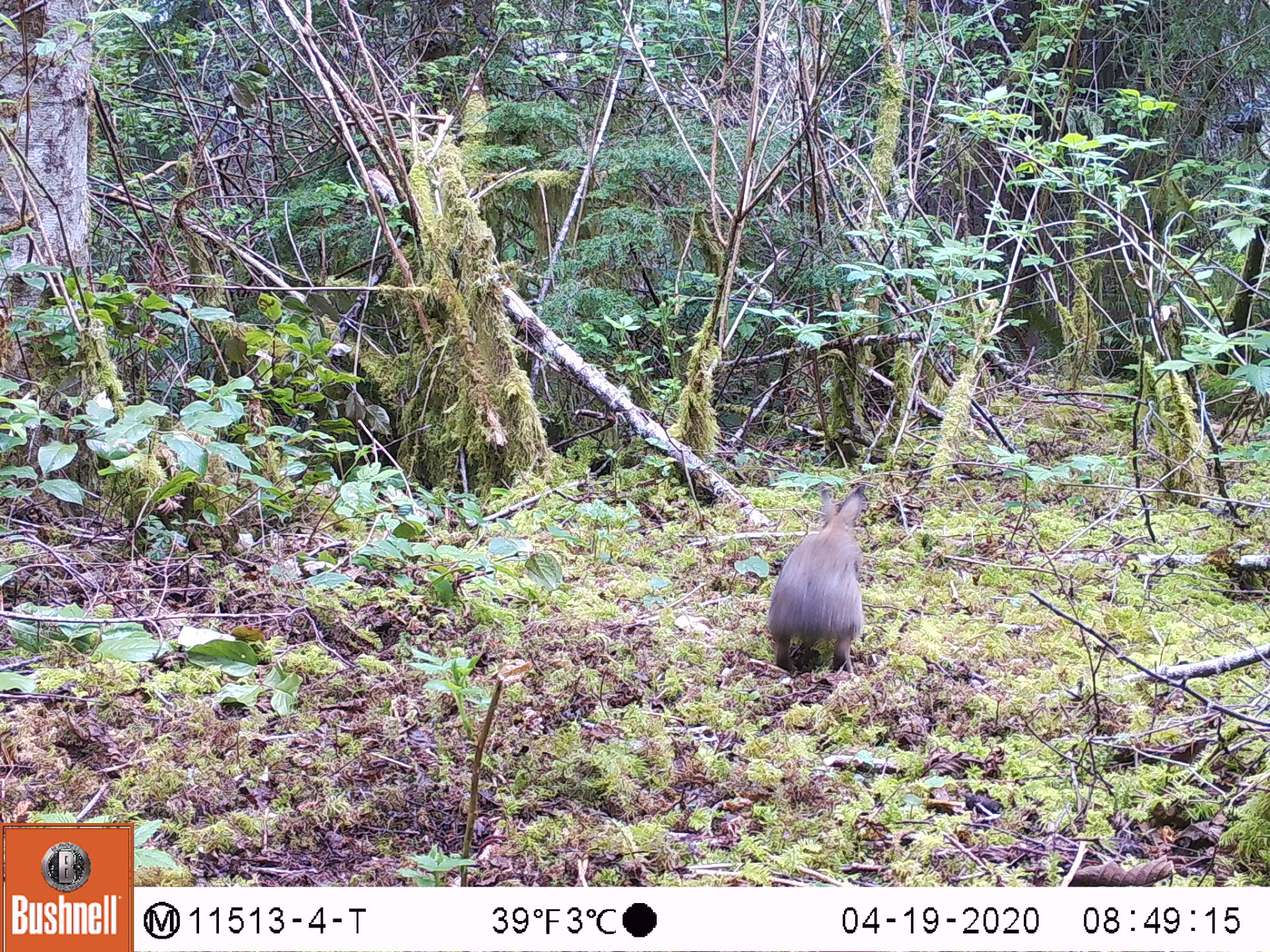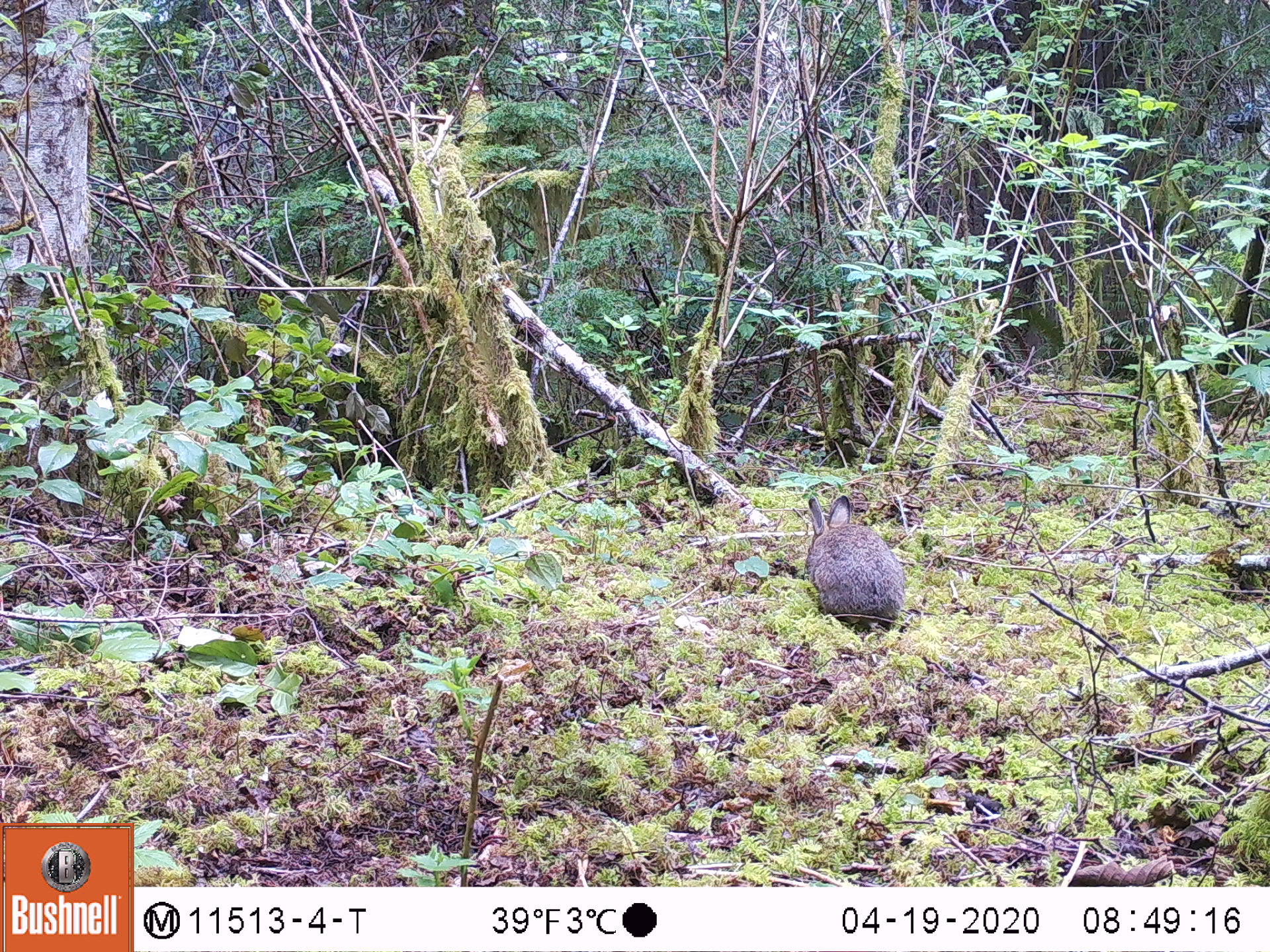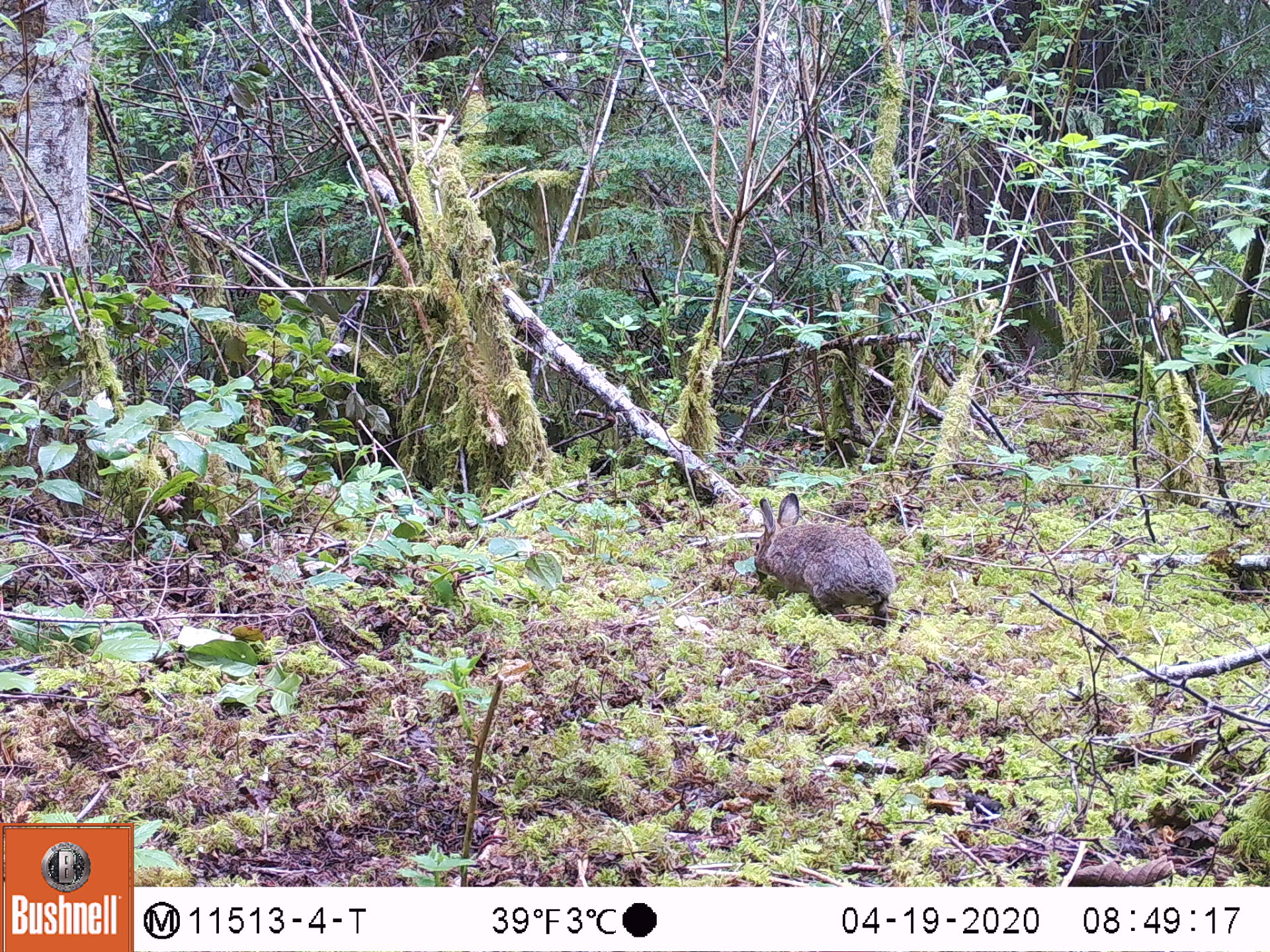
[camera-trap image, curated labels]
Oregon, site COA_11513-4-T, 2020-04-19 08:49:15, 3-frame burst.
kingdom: Animalia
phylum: Chordata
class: Mammalia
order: Lagomorpha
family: Leporidae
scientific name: Leporidae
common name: hares and rabbits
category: leporidae family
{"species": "leporidae family (hares and rabbits) (Leporidae)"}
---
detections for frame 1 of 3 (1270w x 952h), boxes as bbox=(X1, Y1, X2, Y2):
leporidae family: bbox=(754, 482, 865, 669)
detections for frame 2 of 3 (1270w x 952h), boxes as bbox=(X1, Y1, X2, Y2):
leporidae family: bbox=(806, 495, 906, 639)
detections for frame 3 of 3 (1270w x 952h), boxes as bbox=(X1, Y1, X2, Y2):
leporidae family: bbox=(749, 491, 901, 633)